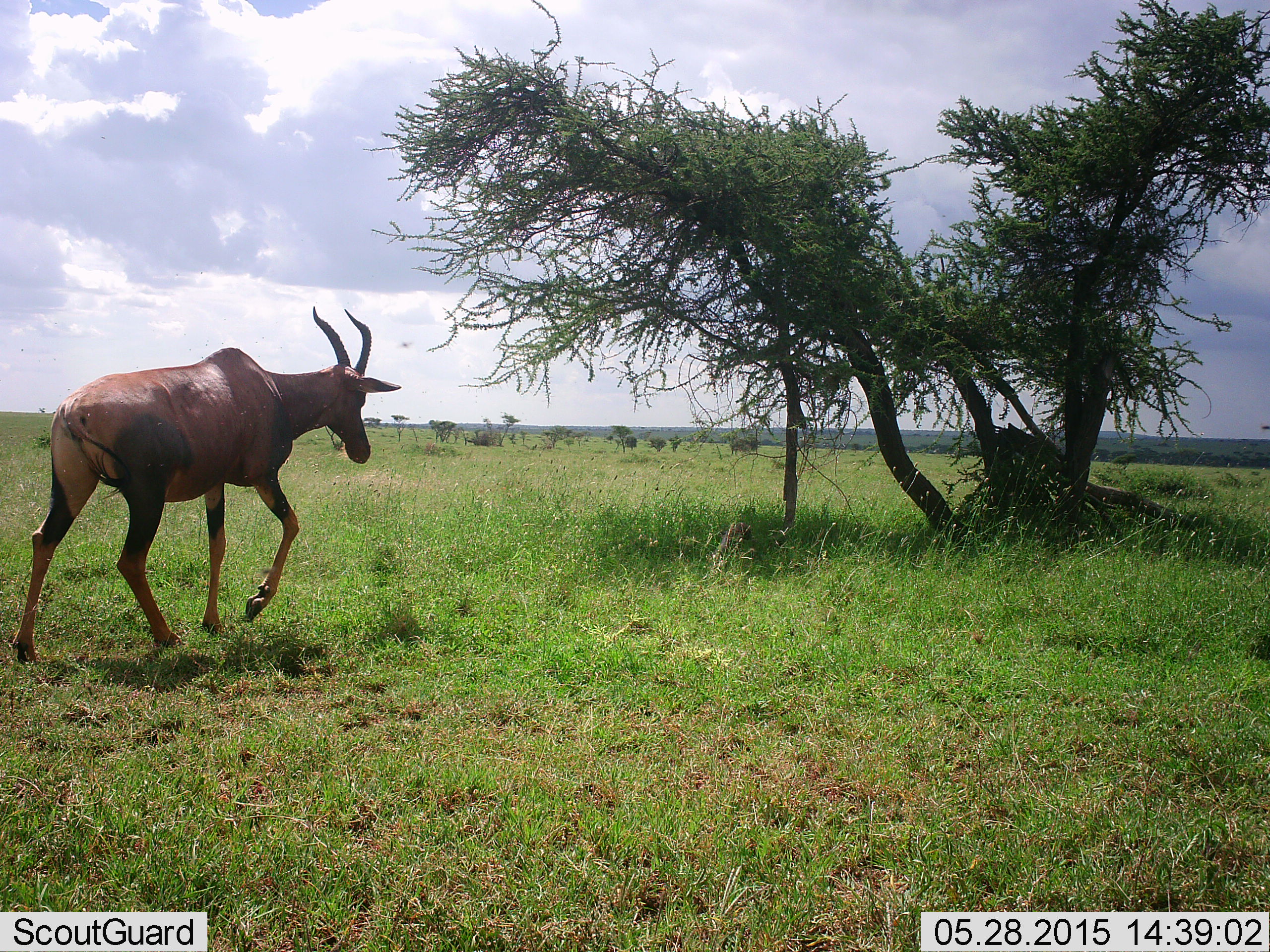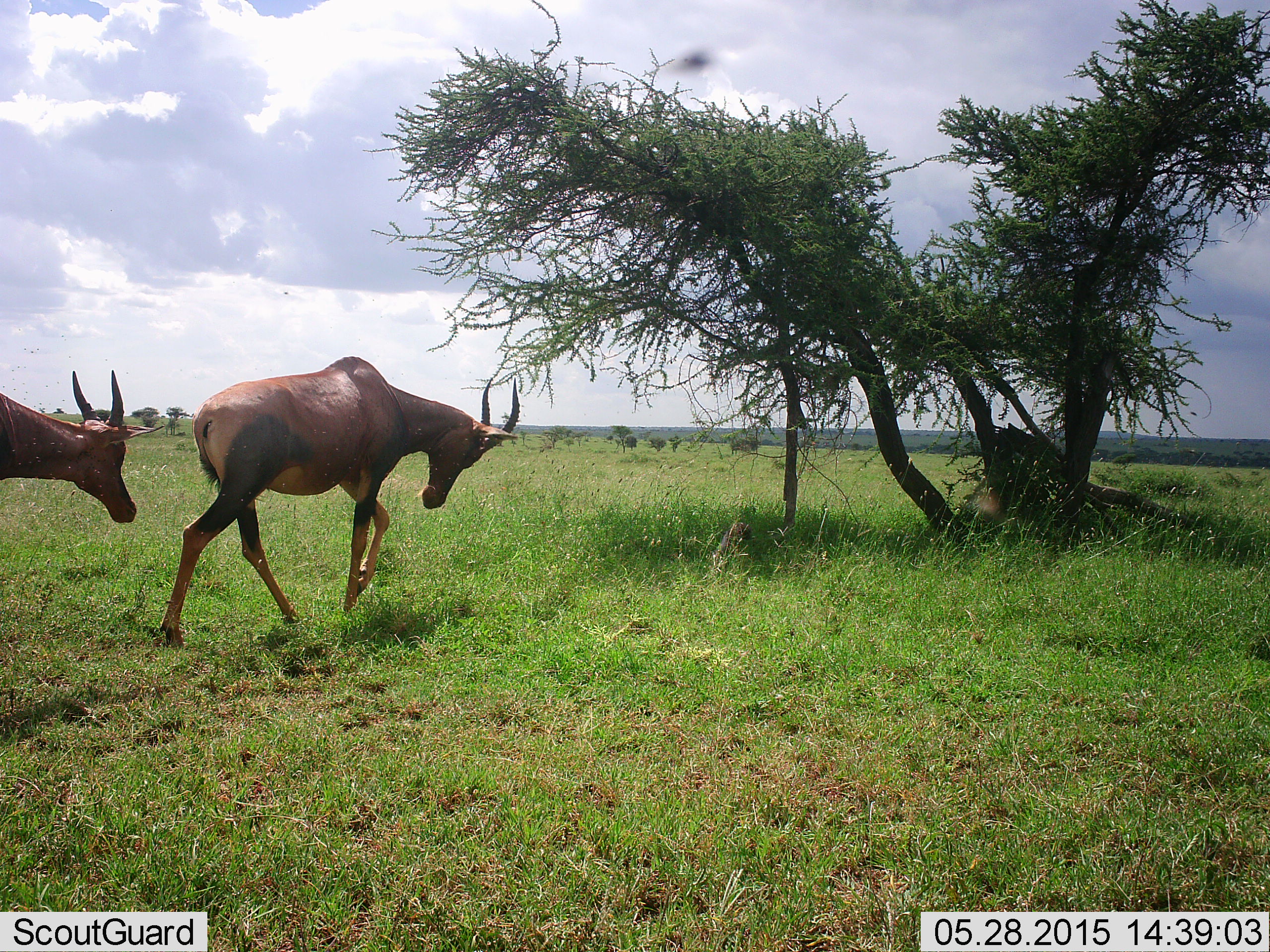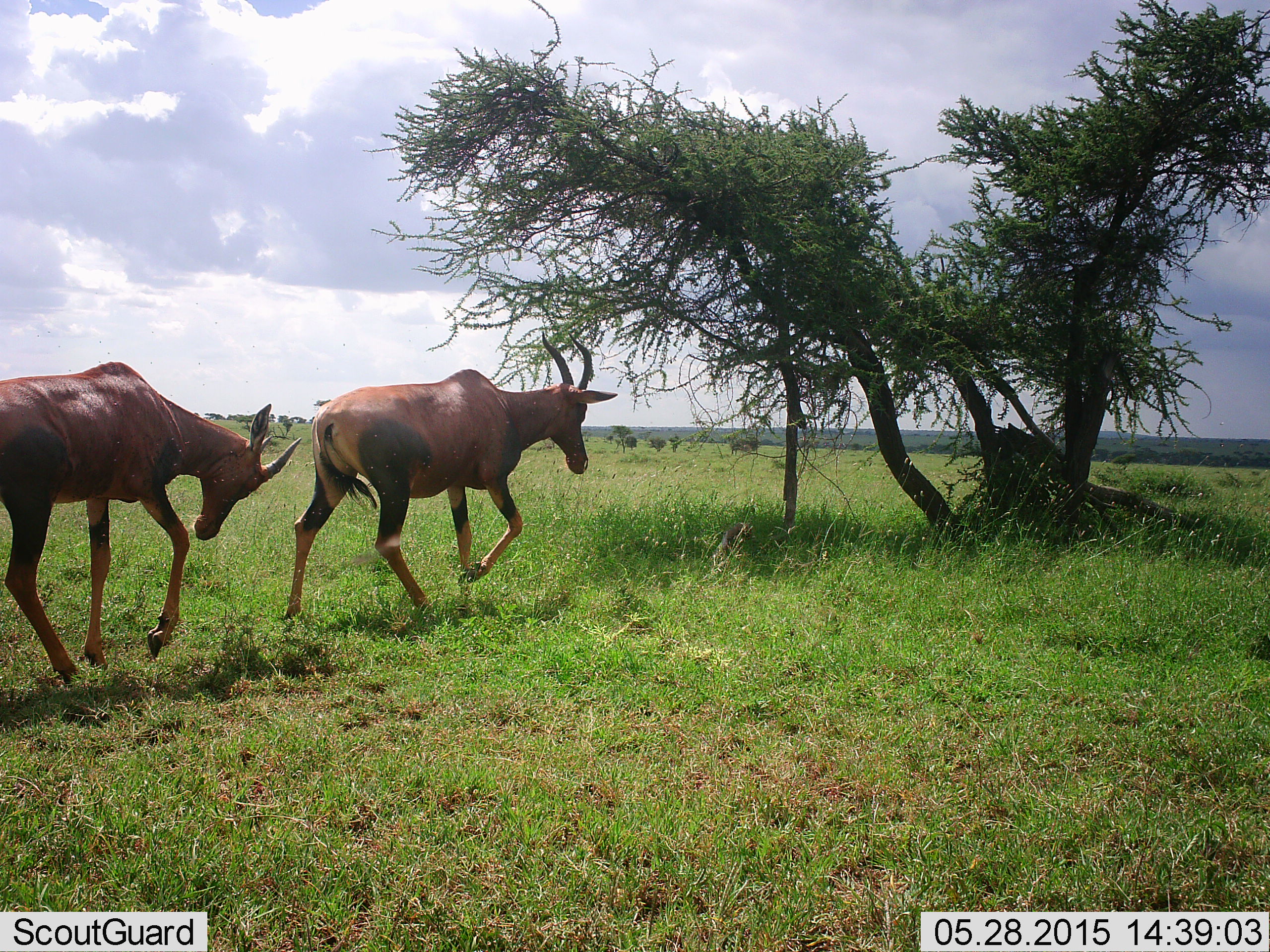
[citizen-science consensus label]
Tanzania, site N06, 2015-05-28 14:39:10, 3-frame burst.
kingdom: Animalia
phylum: Chordata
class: Mammalia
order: Artiodactyla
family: Bovidae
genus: Damaliscus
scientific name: Damaliscus lunatus jimela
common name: topi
Topi (Damaliscus lunatus jimela), count 2. Behavior (volunteer vote fractions): standing 7%, resting 0%, moving 93%, interacting 7%. Young present (vote fraction): 7%. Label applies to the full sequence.